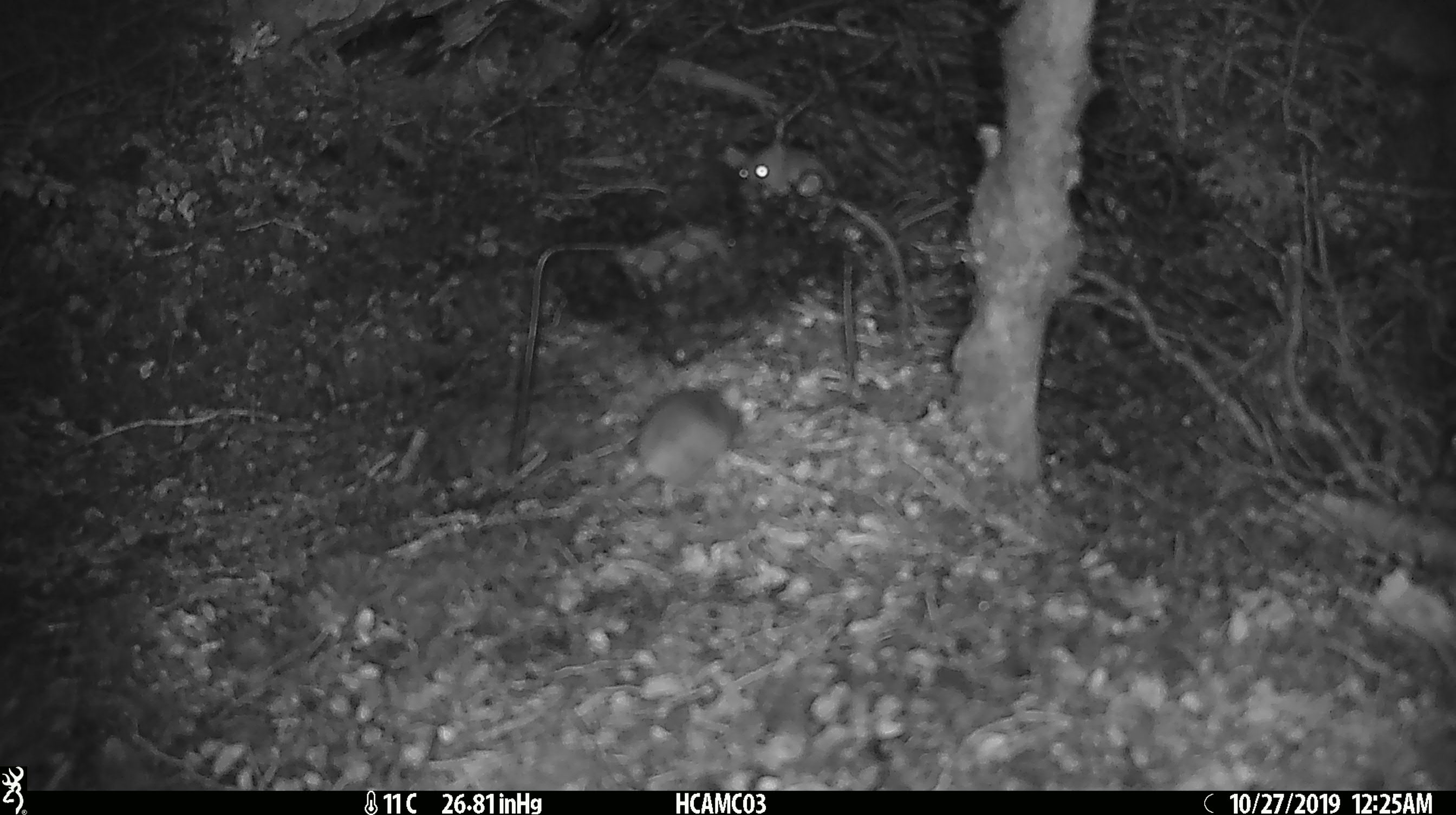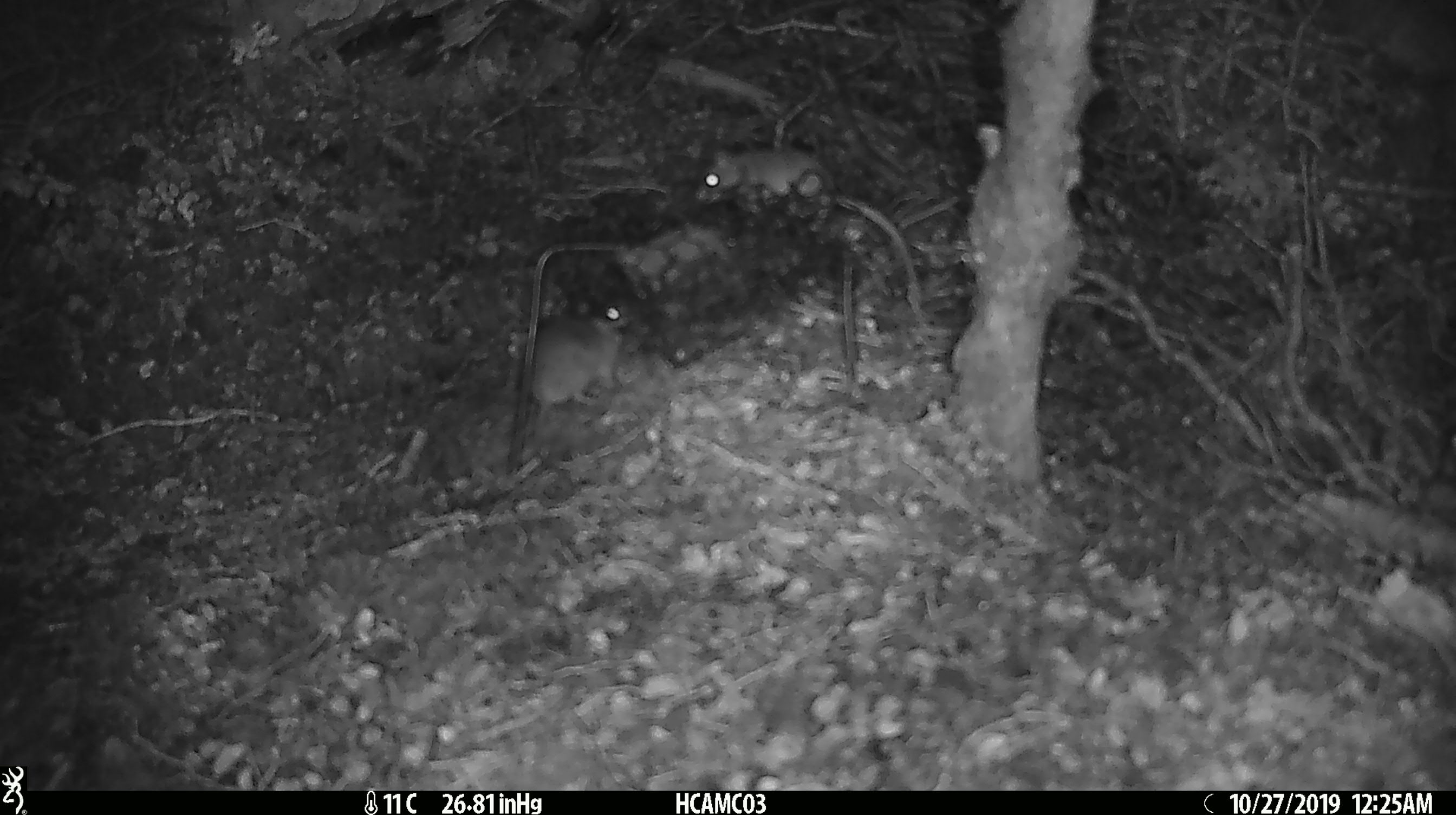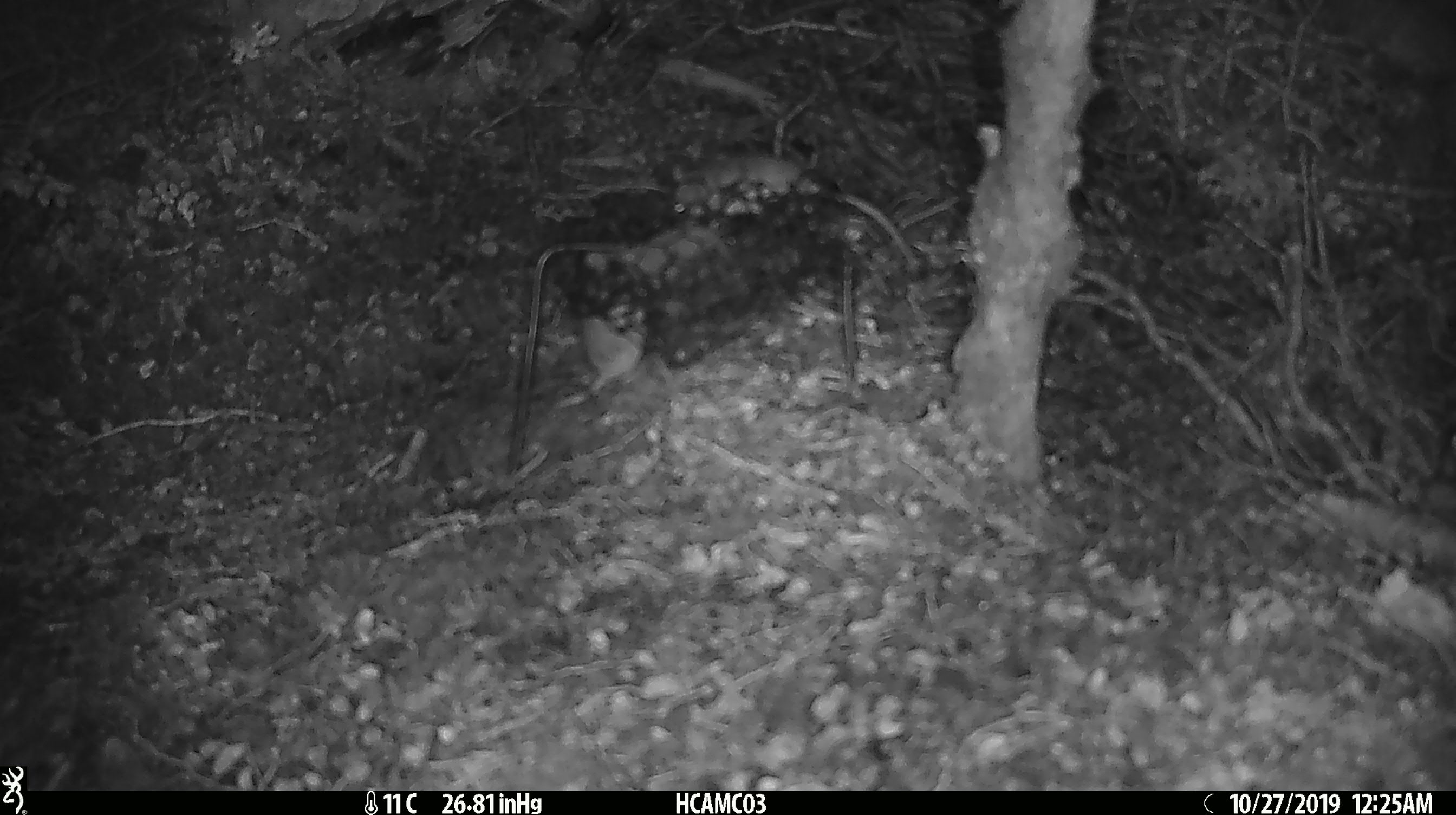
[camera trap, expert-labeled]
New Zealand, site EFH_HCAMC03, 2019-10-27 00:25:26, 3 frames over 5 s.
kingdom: Animalia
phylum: Chordata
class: Mammalia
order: Rodentia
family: Muridae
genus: Mus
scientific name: Mus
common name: mouse